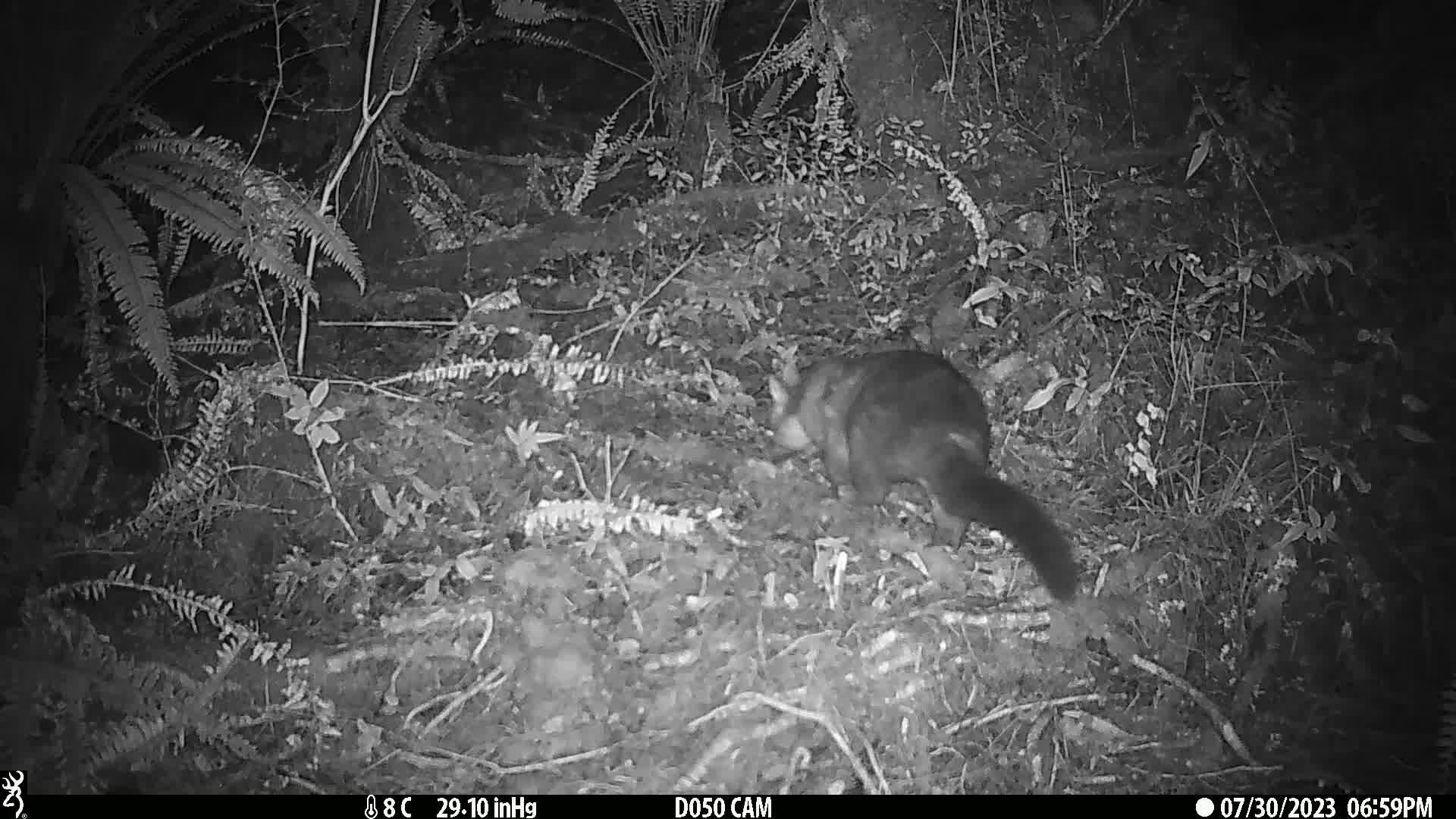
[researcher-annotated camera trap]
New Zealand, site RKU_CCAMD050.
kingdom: Animalia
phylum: Chordata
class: Mammalia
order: Diprotodontia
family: Phalangeridae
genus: Trichosurus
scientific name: Trichosurus vulpecula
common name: common brushtail possum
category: possum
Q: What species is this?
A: Possum (common brushtail possum) (Trichosurus vulpecula).